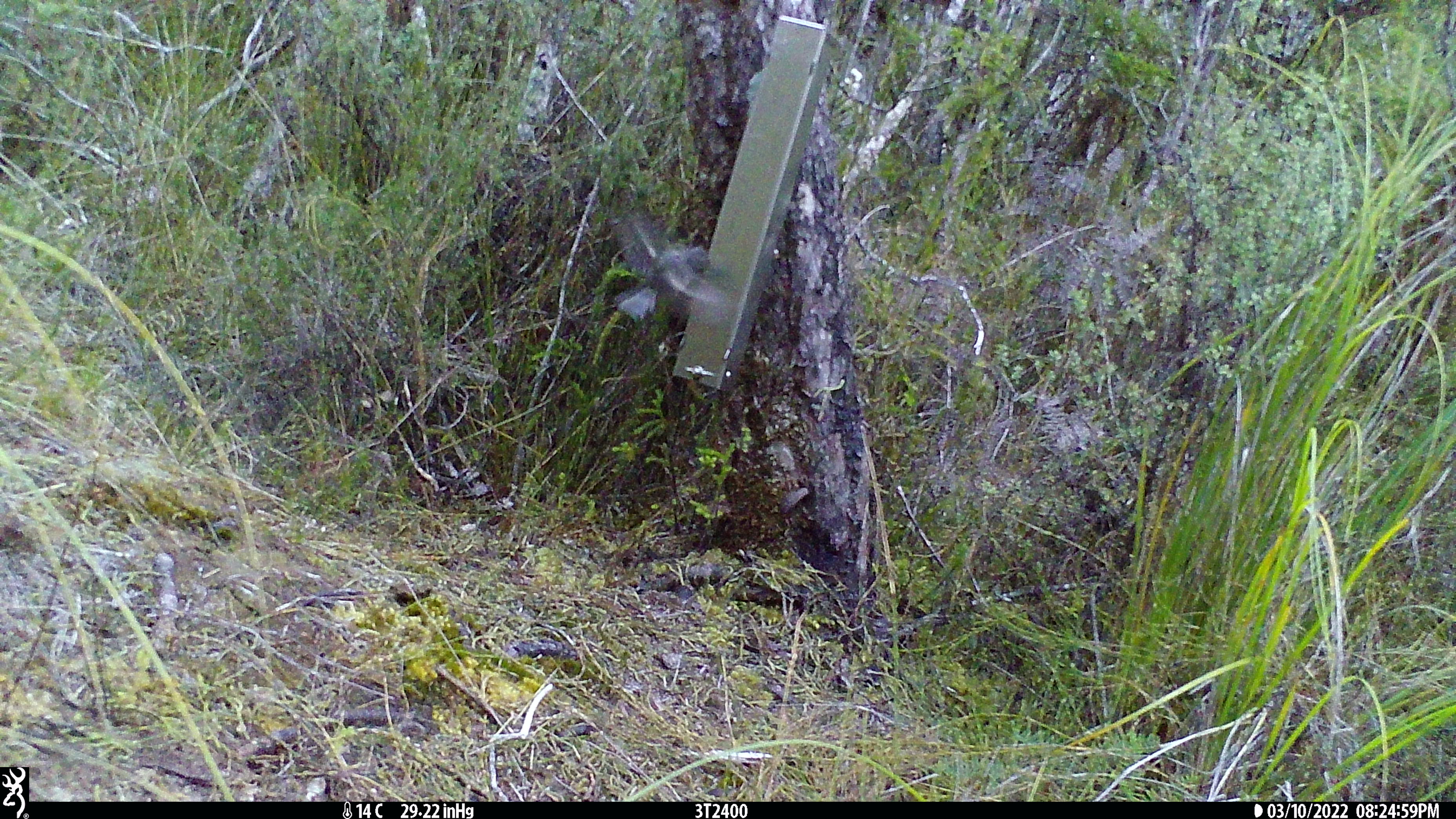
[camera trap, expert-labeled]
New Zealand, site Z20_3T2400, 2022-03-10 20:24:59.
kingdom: Animalia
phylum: Chordata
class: Aves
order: Passeriformes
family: Petroicidae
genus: Petroica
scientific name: Petroica macrocephala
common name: tomtit